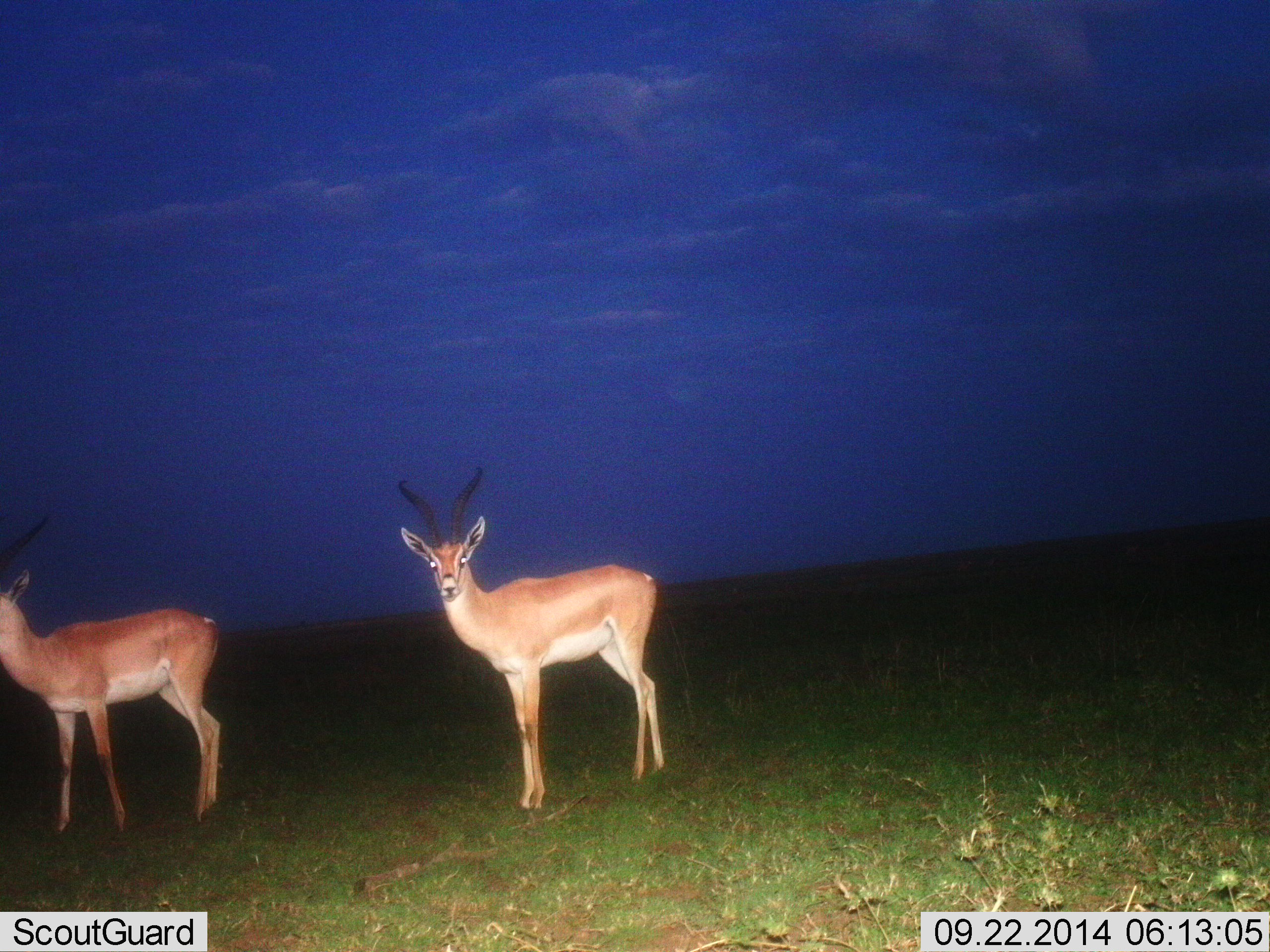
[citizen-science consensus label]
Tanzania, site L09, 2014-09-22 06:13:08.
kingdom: Animalia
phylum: Chordata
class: Mammalia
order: Artiodactyla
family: Bovidae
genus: Nanger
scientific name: Nanger granti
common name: grant's gazelle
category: gazellegrants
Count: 2.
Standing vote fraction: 100%.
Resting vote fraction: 0%.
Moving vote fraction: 0%.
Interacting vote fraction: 0%.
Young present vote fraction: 0%.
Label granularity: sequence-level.